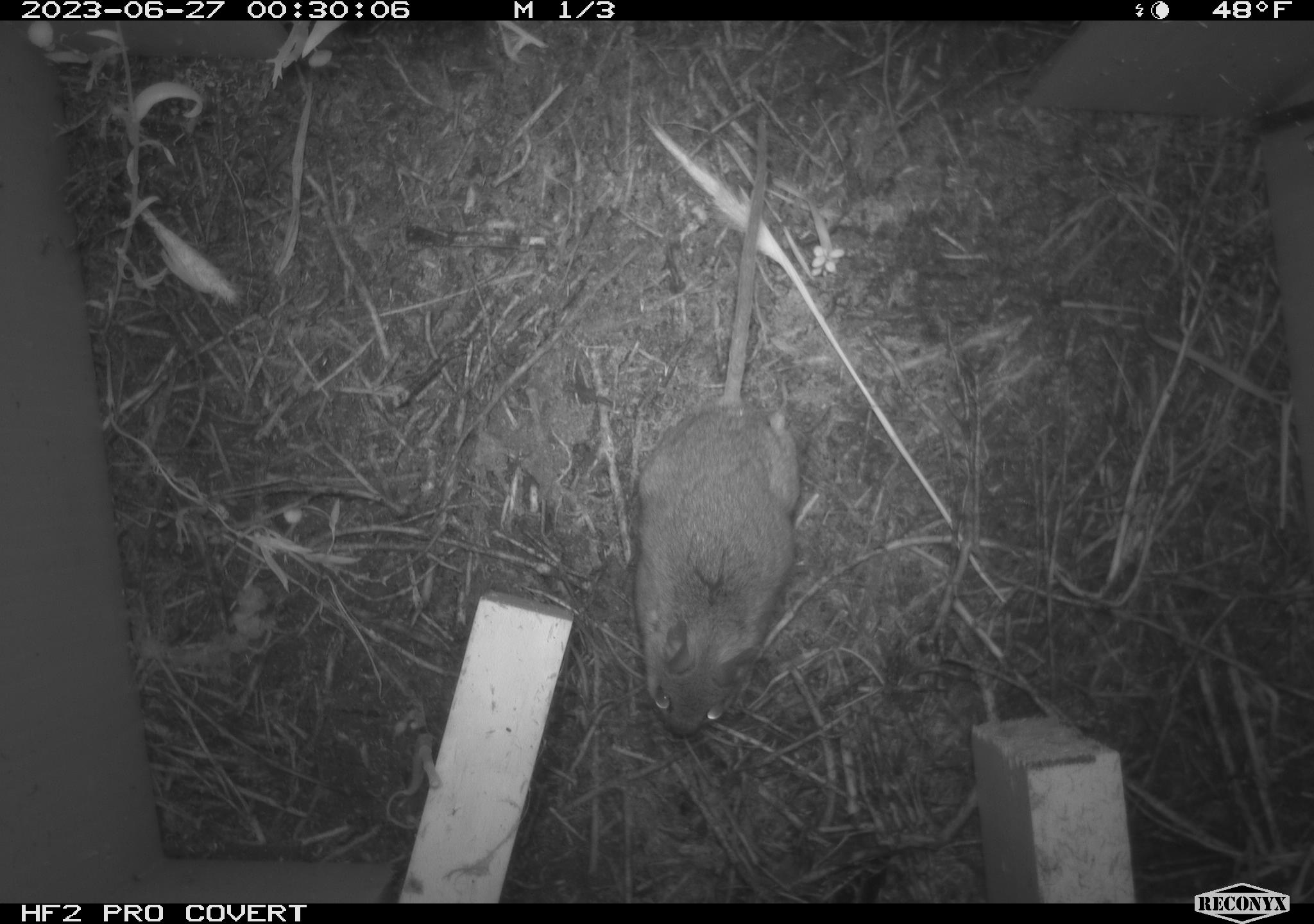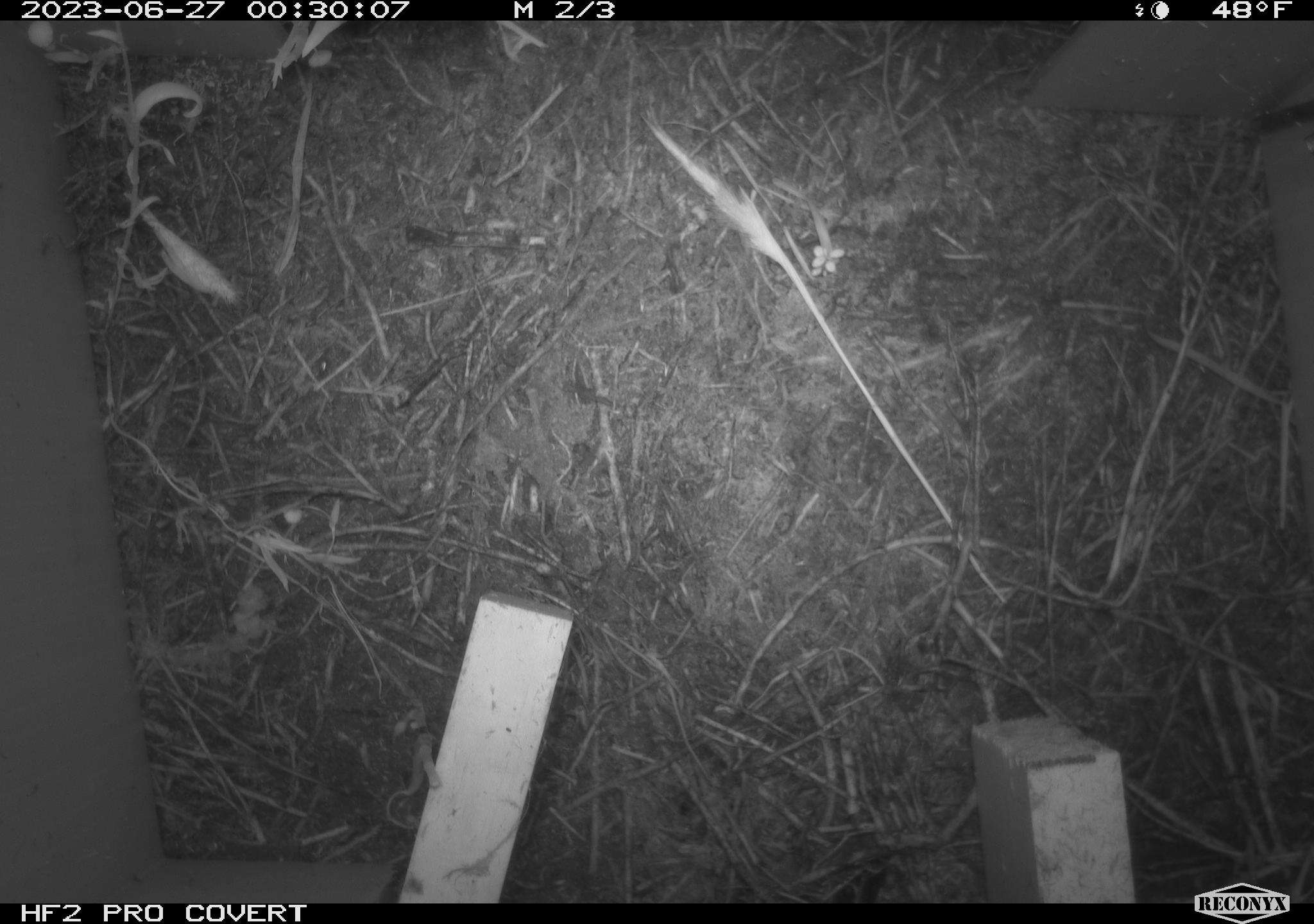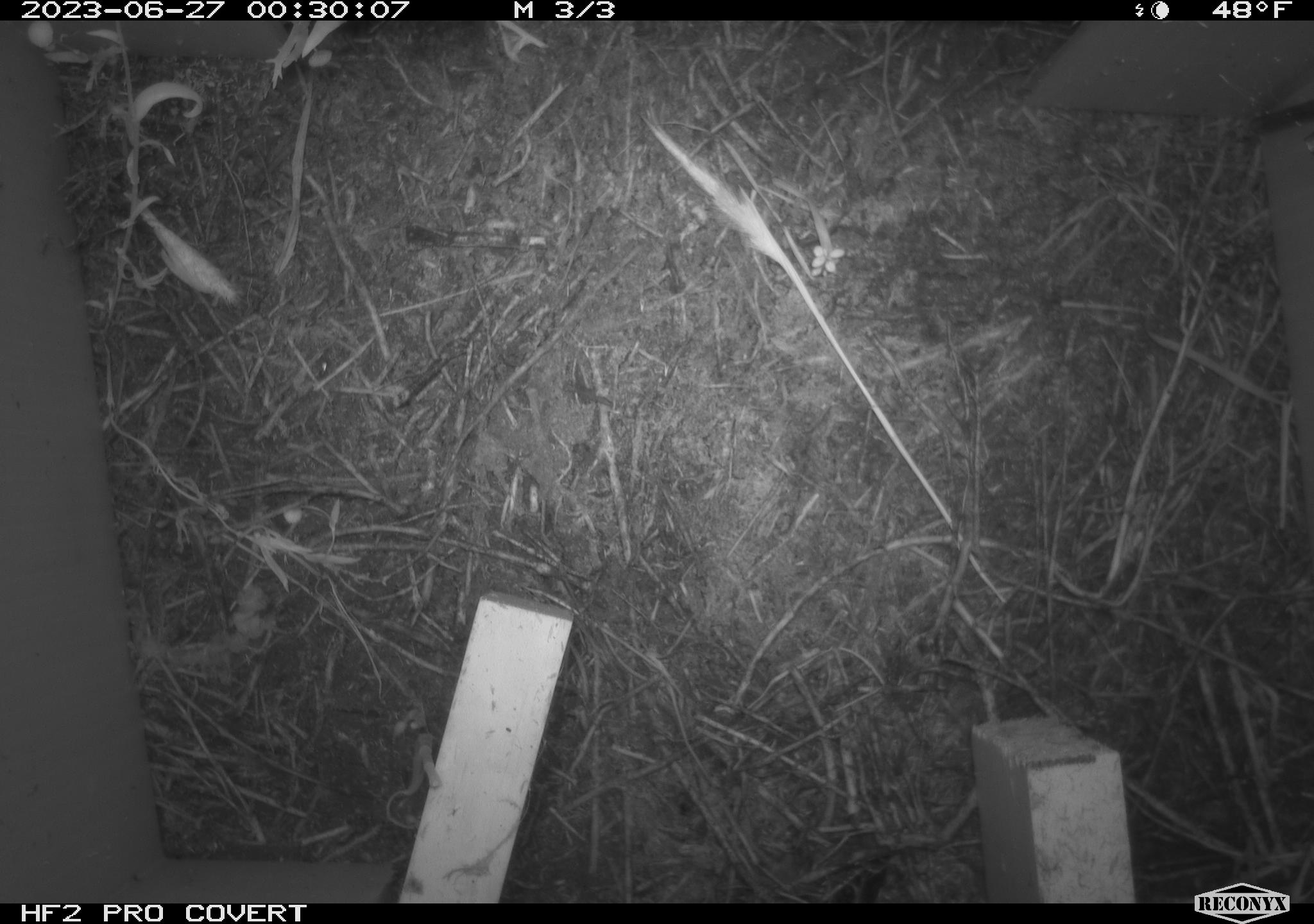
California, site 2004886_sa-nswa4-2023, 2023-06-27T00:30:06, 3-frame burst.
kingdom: Animalia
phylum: Chordata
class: Mammalia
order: Rodentia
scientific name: Rodentia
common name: mouse species